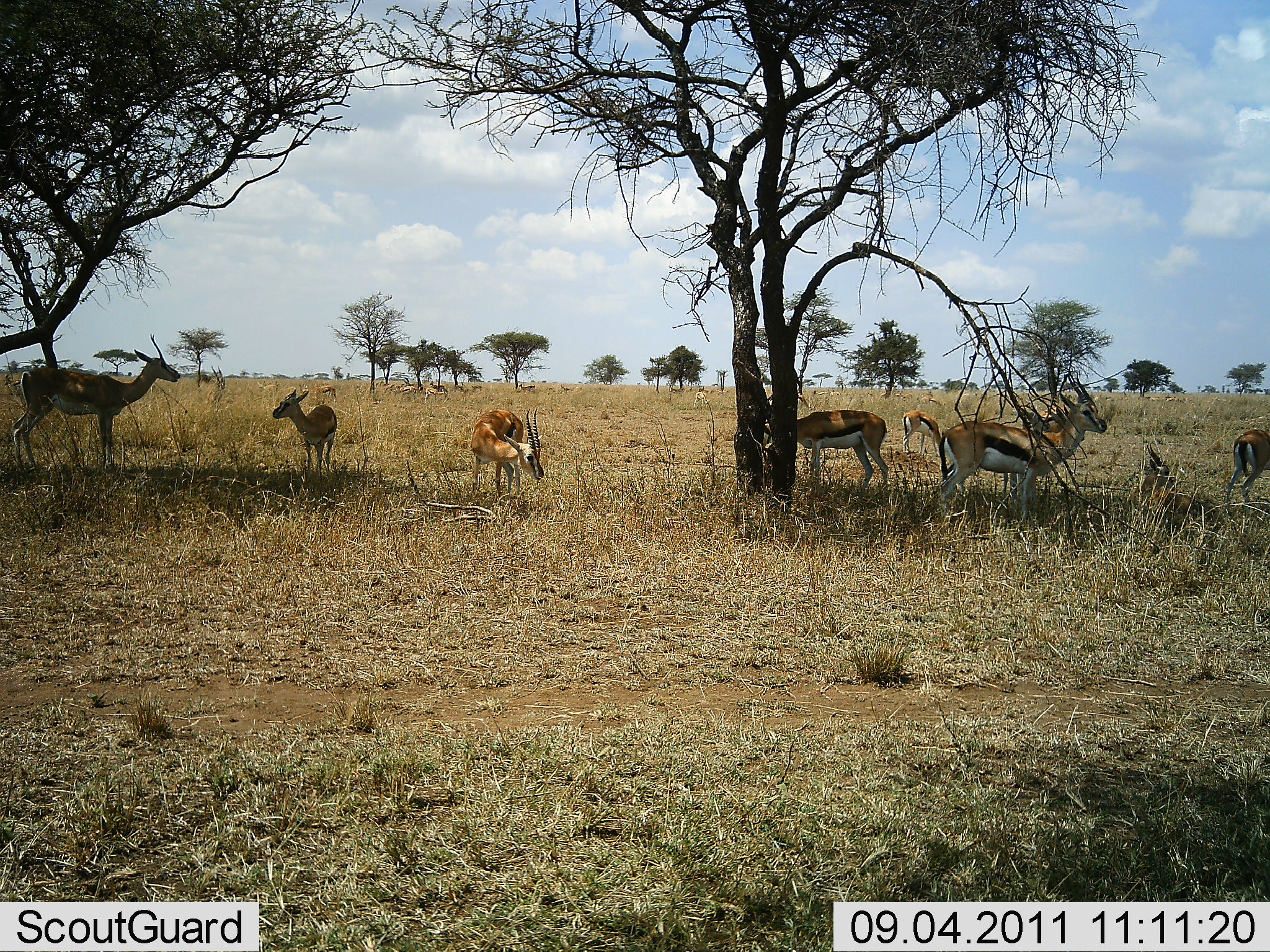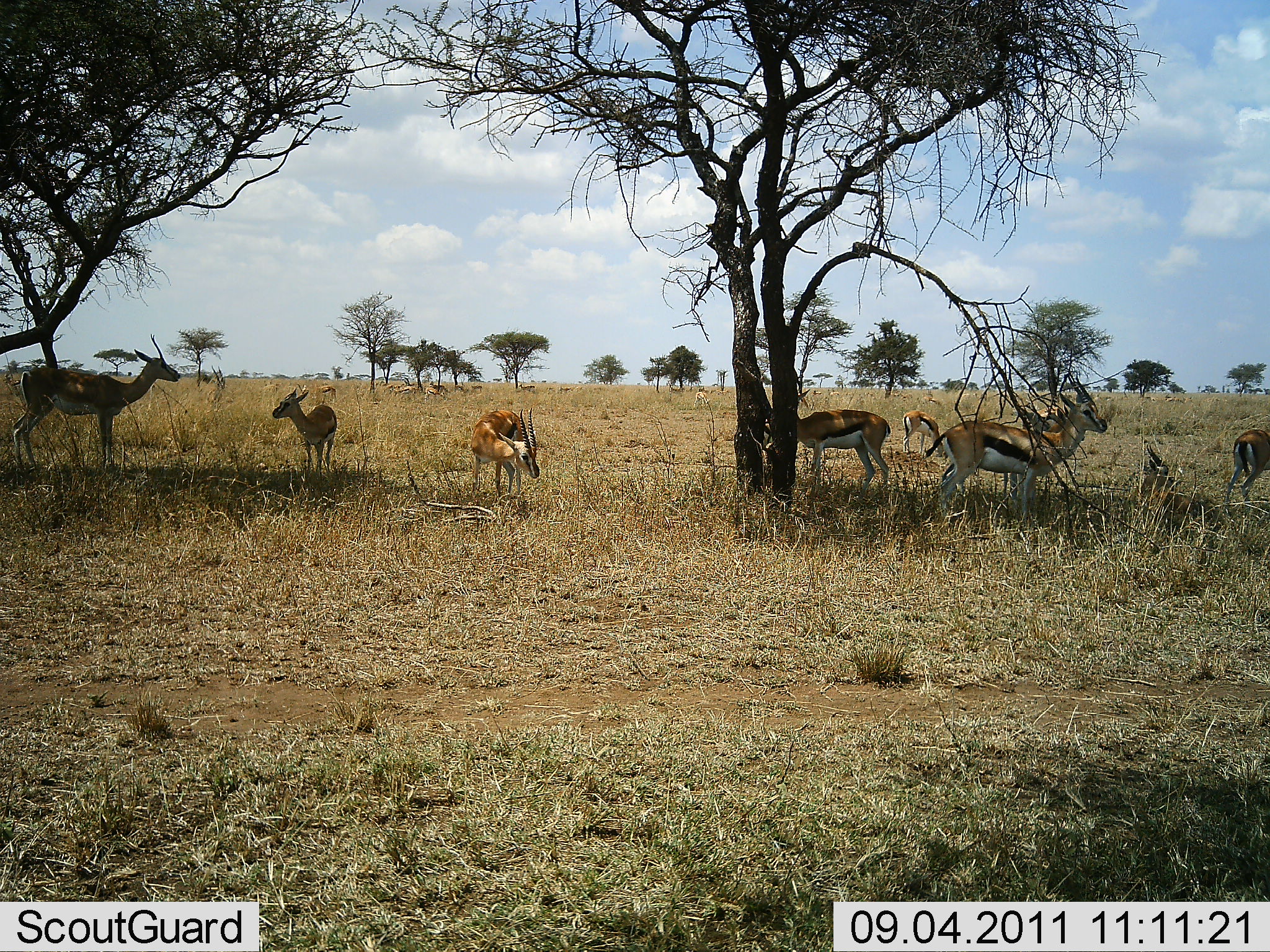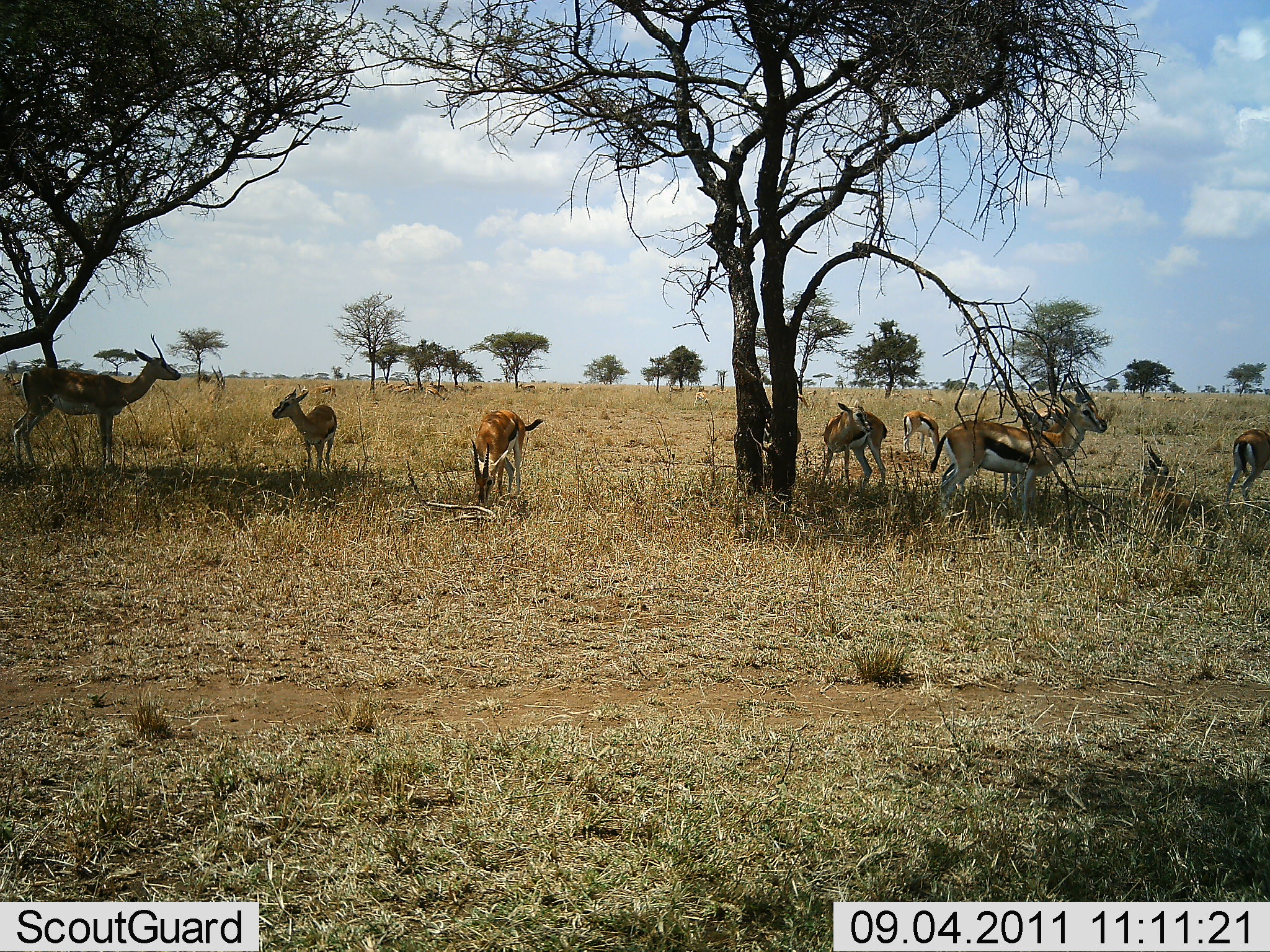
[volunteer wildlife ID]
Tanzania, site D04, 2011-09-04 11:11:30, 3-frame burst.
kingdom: Animalia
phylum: Chordata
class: Mammalia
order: Artiodactyla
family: Bovidae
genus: Eudorcas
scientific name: Eudorcas thomsonii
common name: thomson's gazelle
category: gazellethomsons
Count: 8.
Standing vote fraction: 90%.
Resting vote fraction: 30%.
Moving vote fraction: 20%.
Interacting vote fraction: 0%.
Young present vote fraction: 10%.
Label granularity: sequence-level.